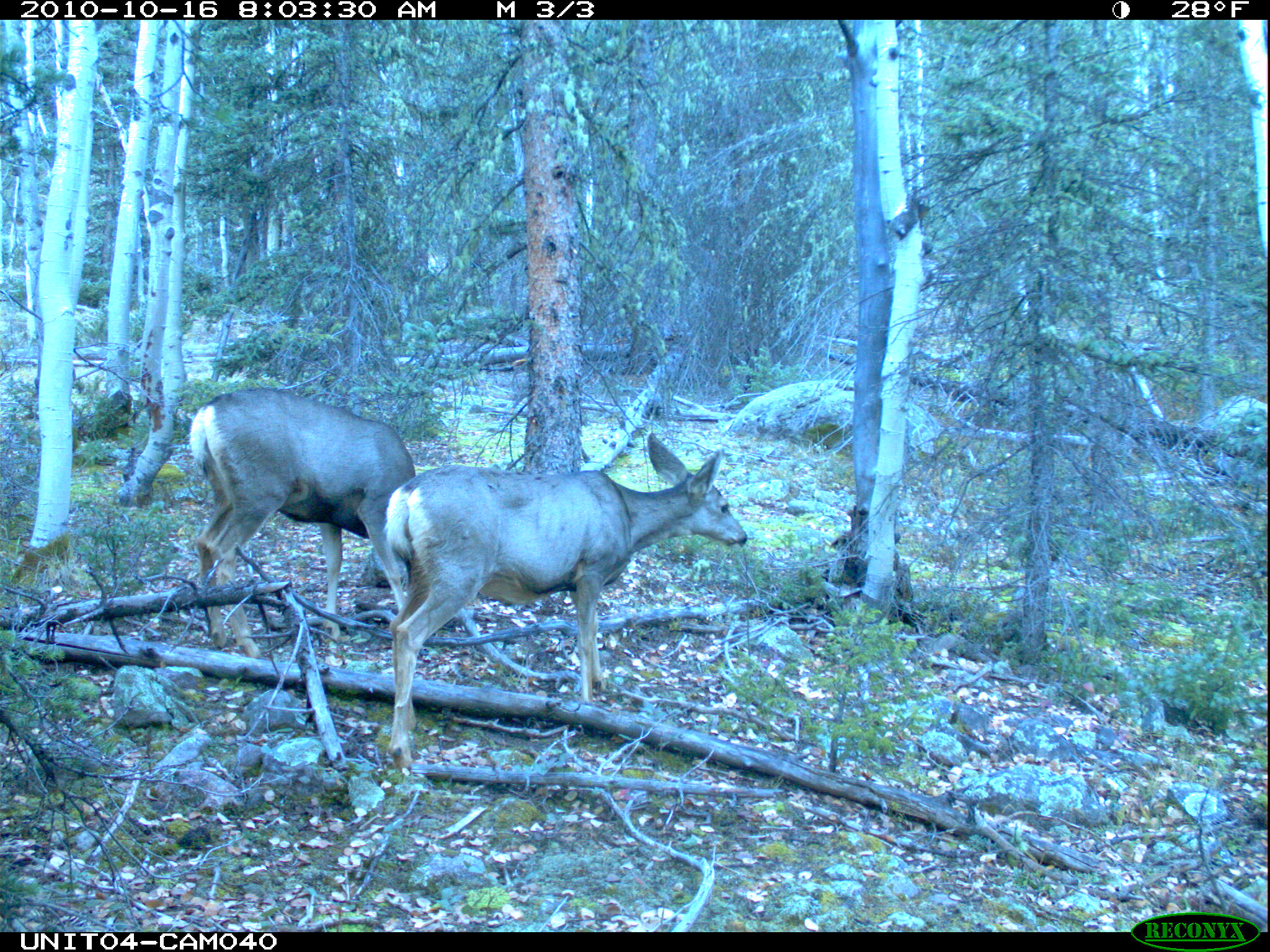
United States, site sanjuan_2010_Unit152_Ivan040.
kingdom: Animalia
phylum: Chordata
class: Mammalia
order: Artiodactyla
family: Cervidae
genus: Odocoileus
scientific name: Odocoileus hemionus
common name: mule deer